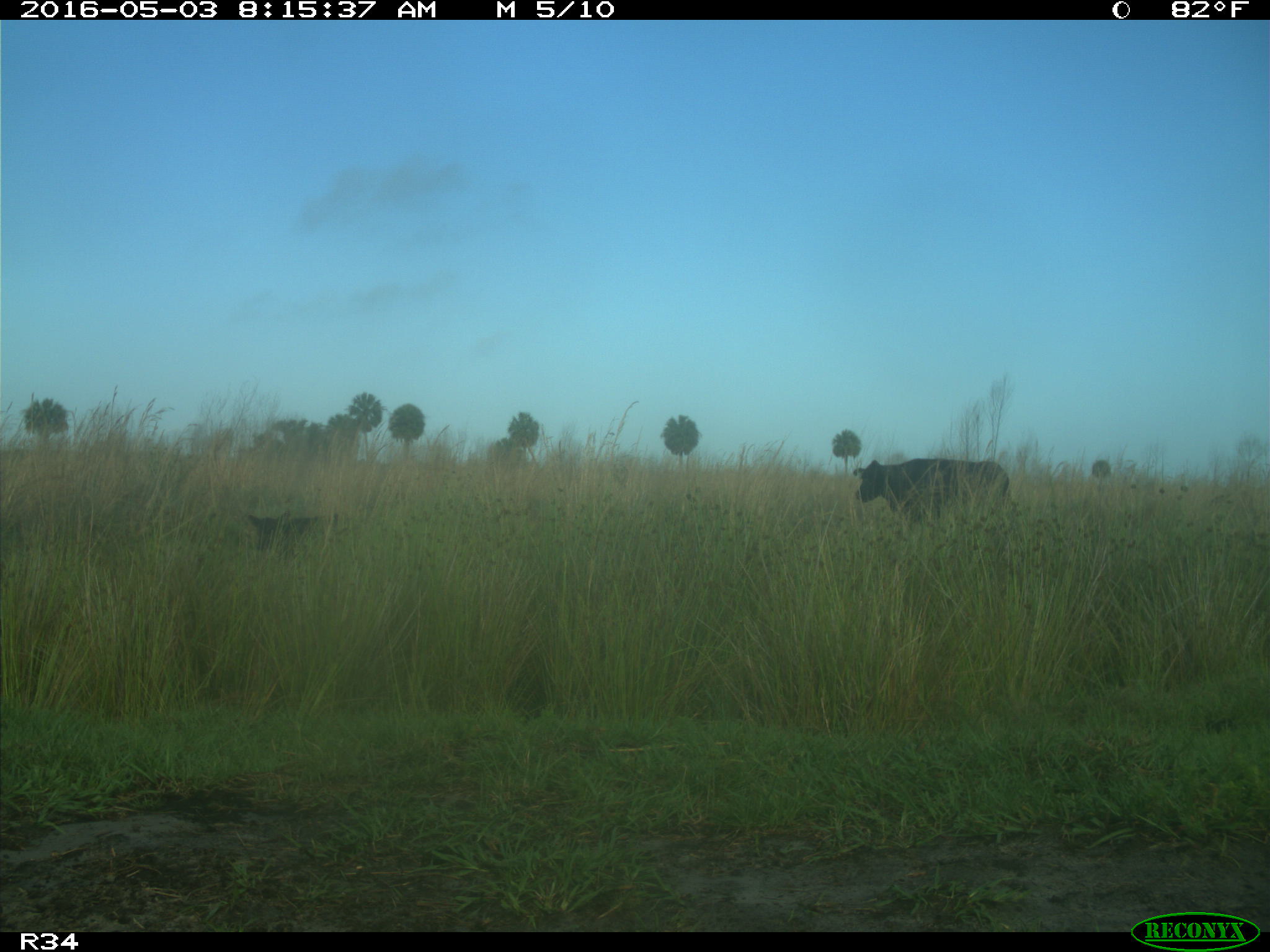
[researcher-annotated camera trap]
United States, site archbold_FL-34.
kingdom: Animalia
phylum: Chordata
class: Mammalia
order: Artiodactyla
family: Bovidae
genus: Bos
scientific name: Bos taurus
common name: domestic cow